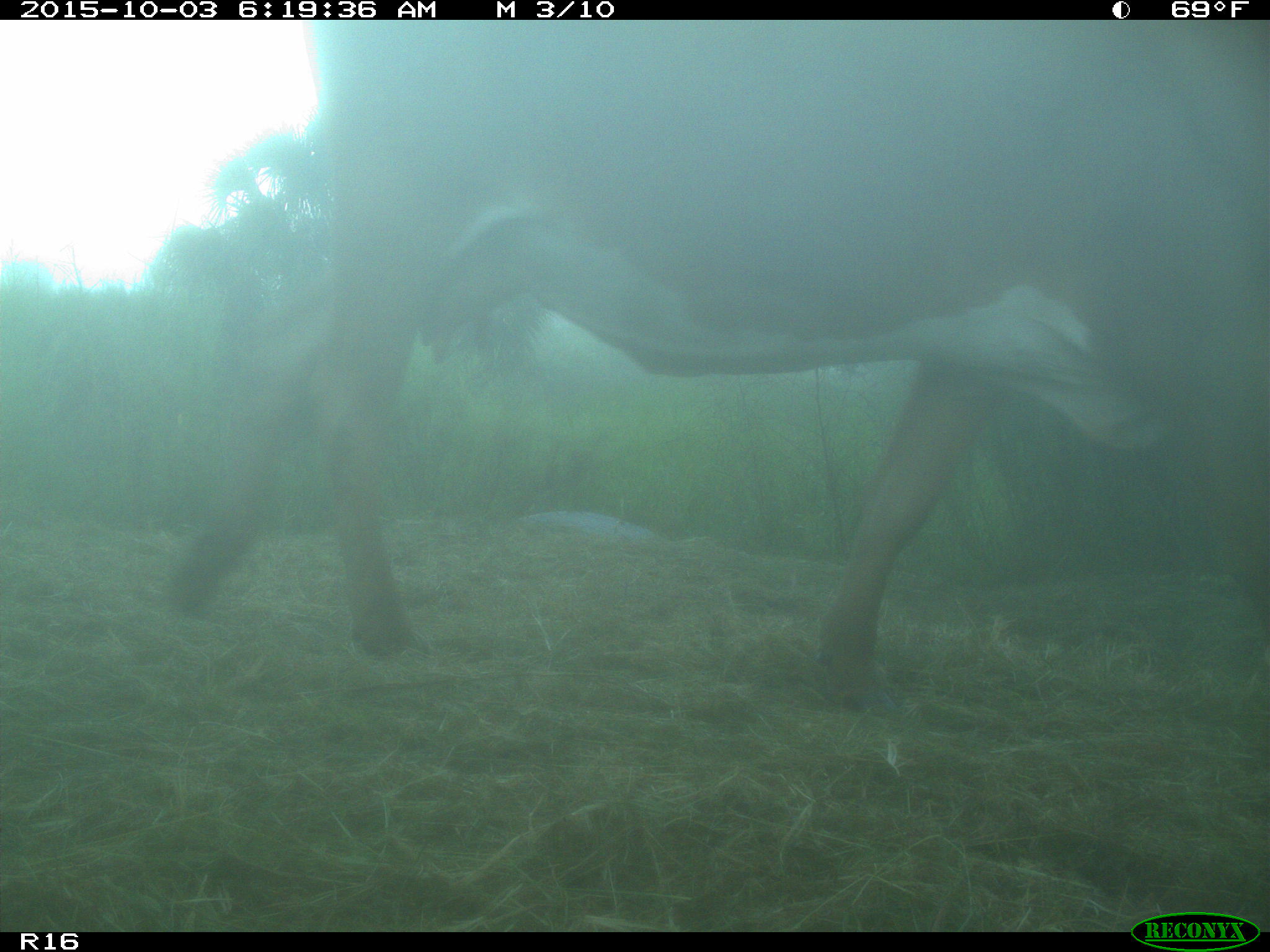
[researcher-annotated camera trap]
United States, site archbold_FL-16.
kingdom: Animalia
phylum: Chordata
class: Mammalia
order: Artiodactyla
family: Bovidae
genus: Bos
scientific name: Bos taurus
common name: domestic cow